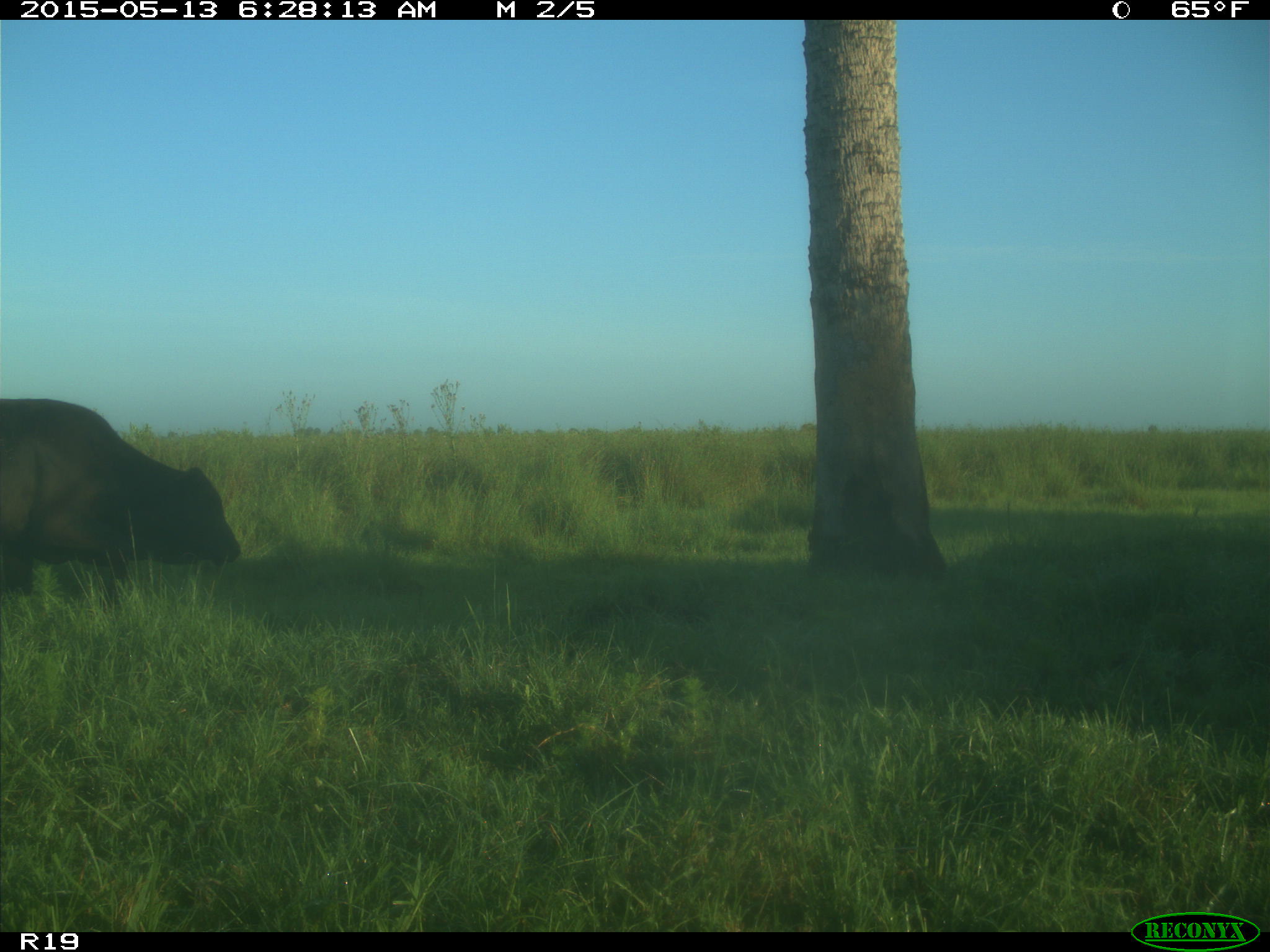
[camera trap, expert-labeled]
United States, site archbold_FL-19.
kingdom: Animalia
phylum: Chordata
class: Mammalia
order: Artiodactyla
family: Bovidae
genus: Bos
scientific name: Bos taurus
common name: domestic cow